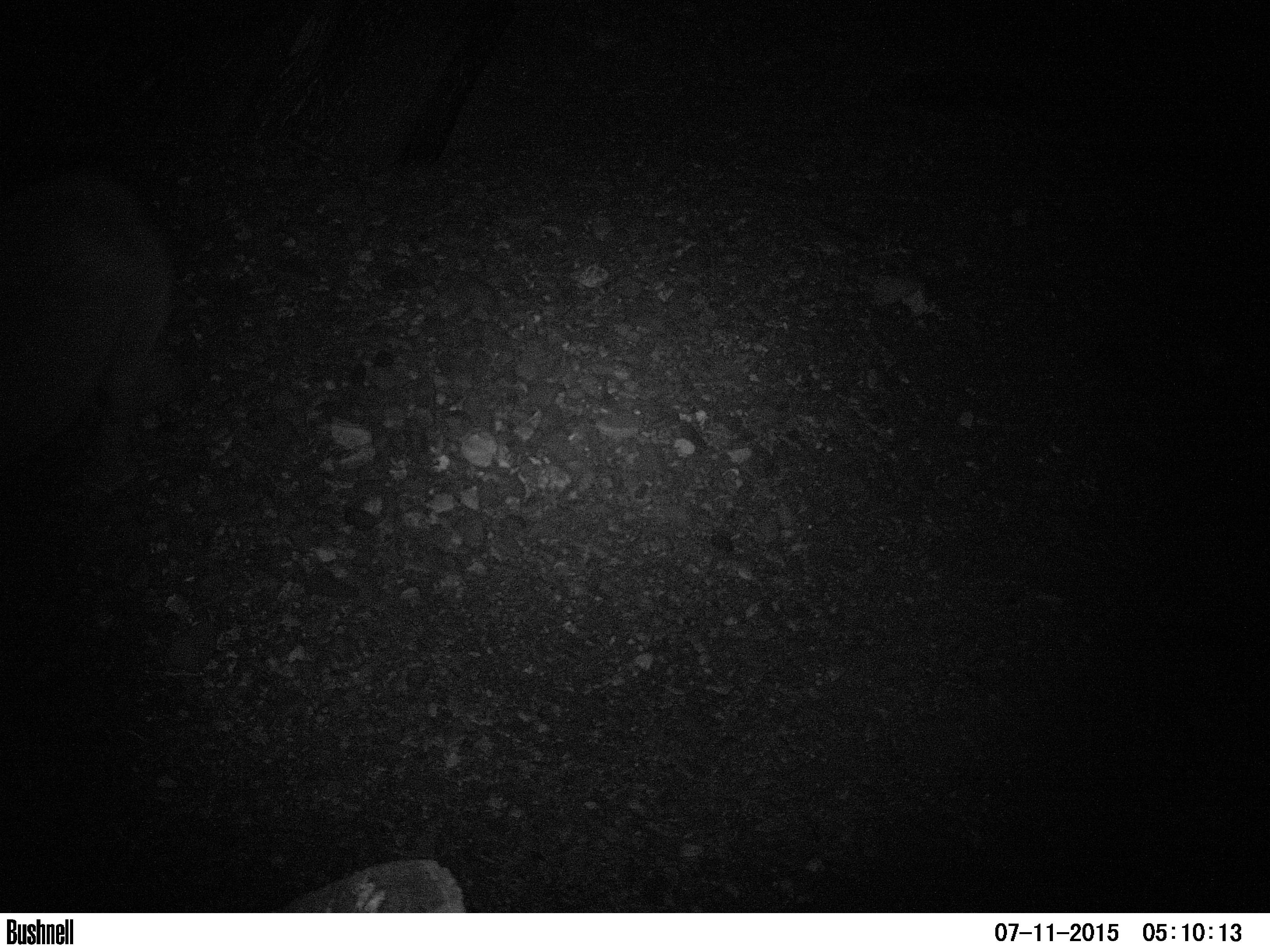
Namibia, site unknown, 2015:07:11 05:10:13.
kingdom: Animalia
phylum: Chordata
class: Mammalia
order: Perissodactyla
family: Rhinocerotidae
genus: Diceros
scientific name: Diceros bicornis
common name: black rhinoceros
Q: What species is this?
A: Diceros bicornis (black rhinoceros).